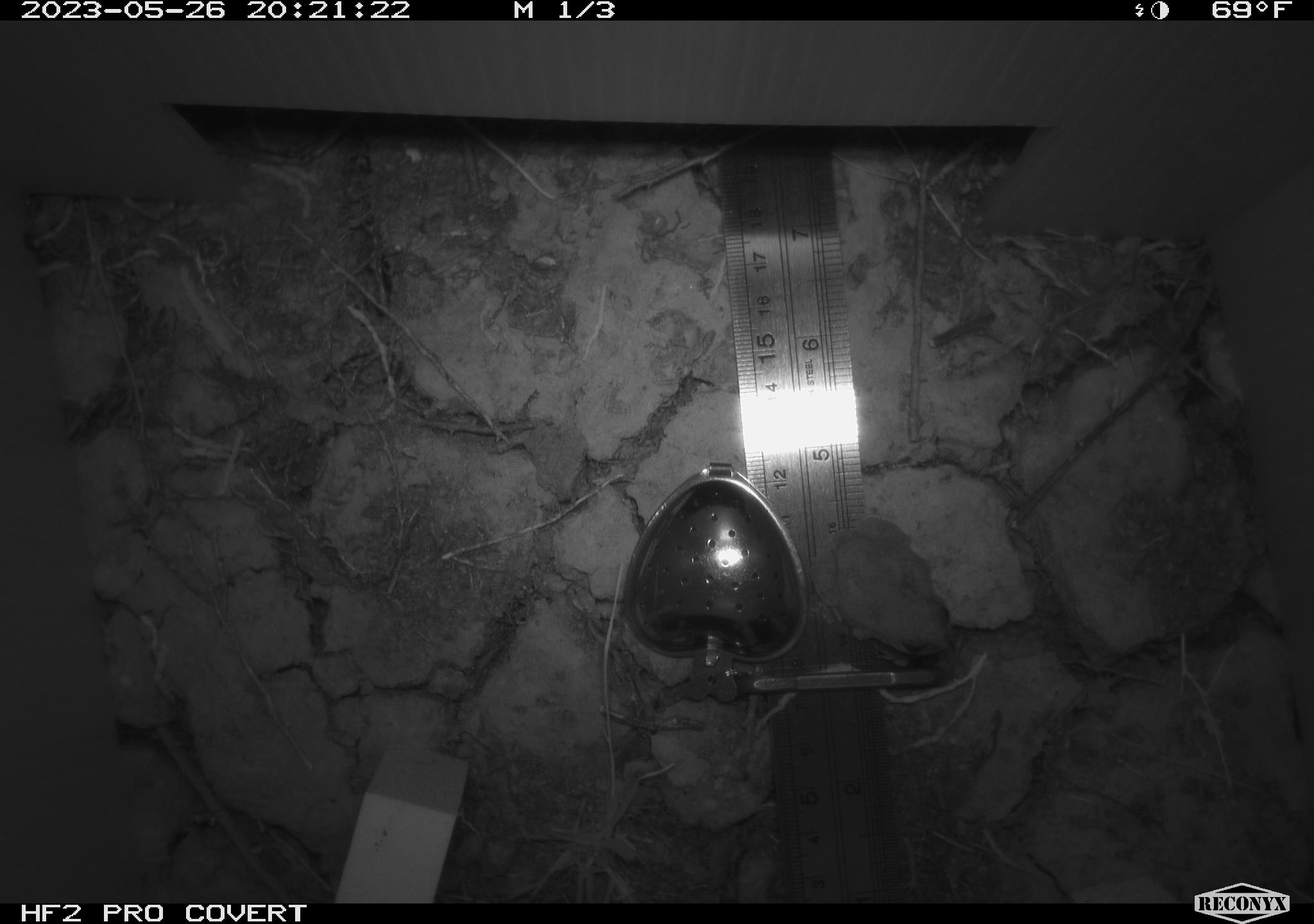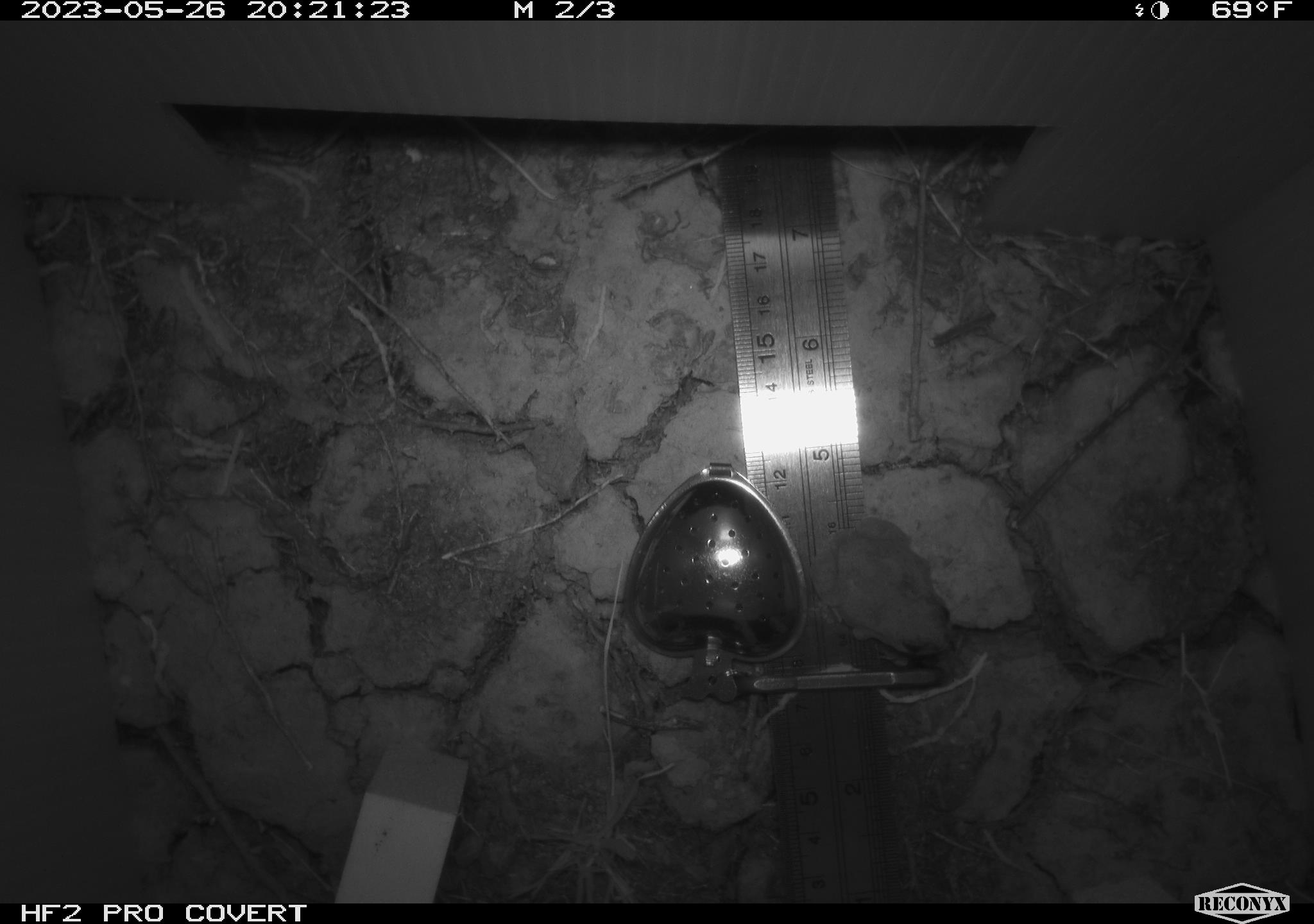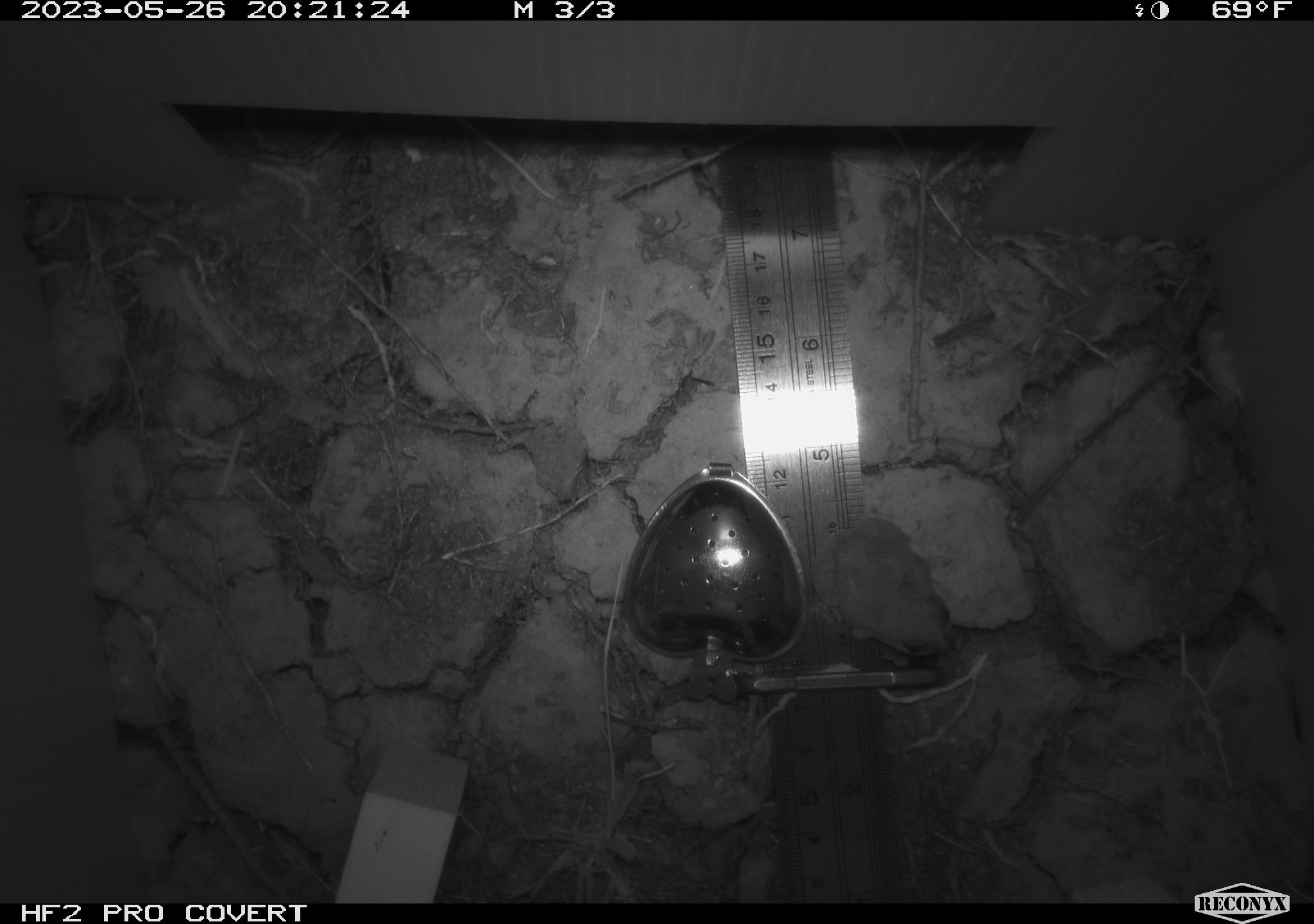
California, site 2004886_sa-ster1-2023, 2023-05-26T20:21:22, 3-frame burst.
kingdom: Animalia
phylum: Chordata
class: Amphibia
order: Anura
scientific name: Anura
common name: frogs